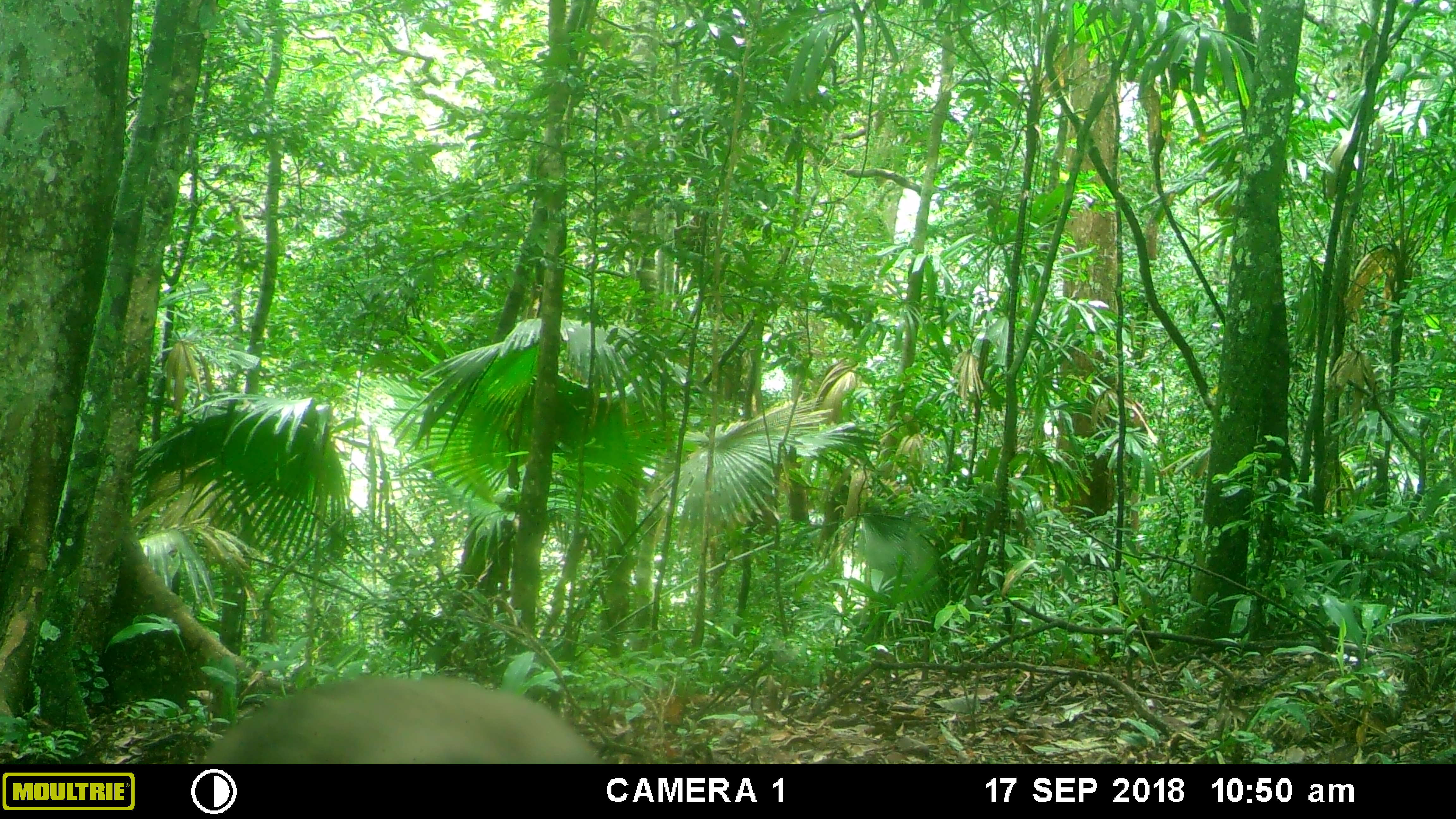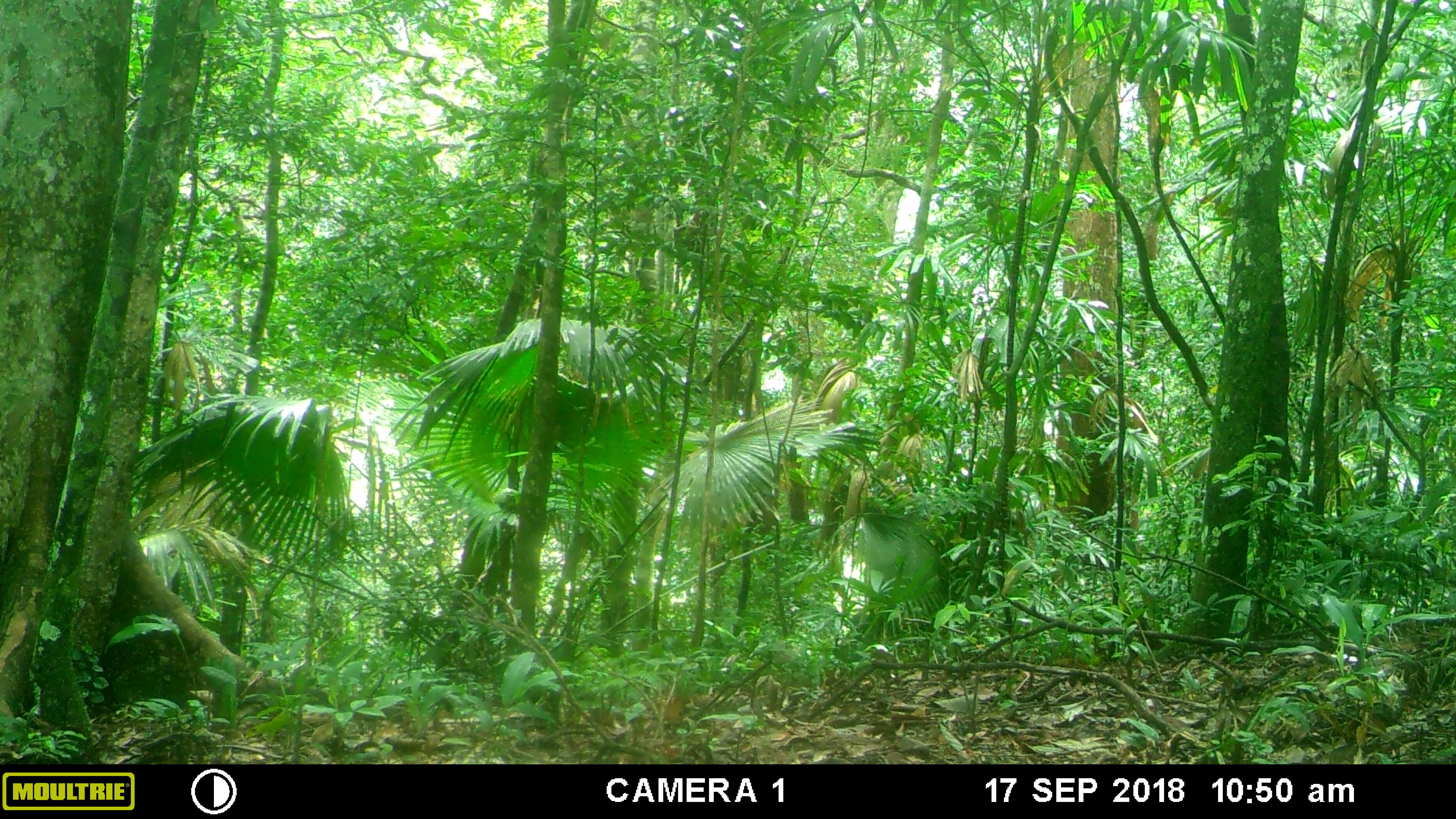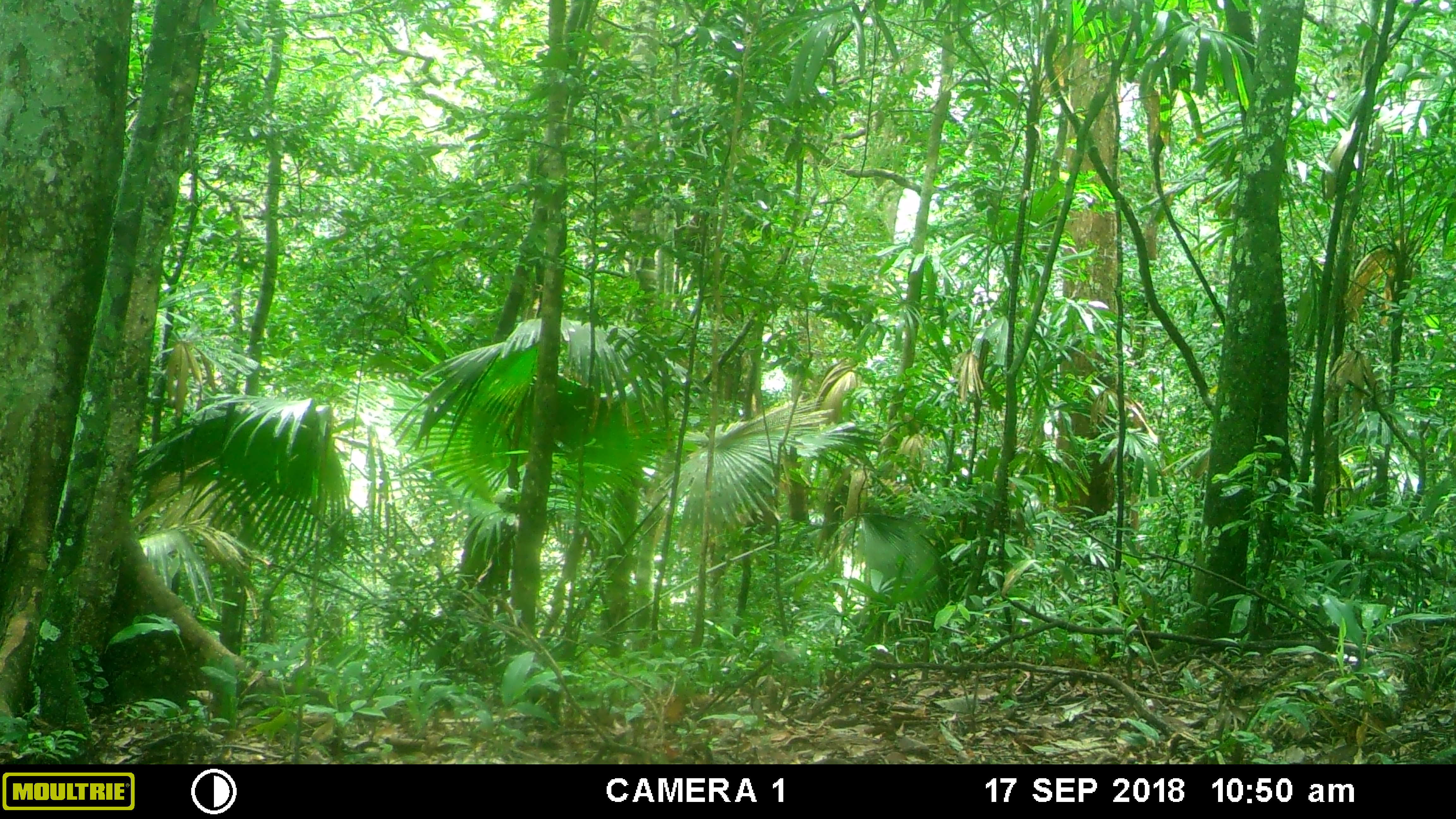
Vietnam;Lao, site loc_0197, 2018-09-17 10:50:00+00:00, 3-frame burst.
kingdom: Animalia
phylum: Chordata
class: Mammalia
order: Primates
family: Cercopithecidae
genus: Macaca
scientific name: Macaca arctoides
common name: stump-tailed macaque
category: stump tailed macaque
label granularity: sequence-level